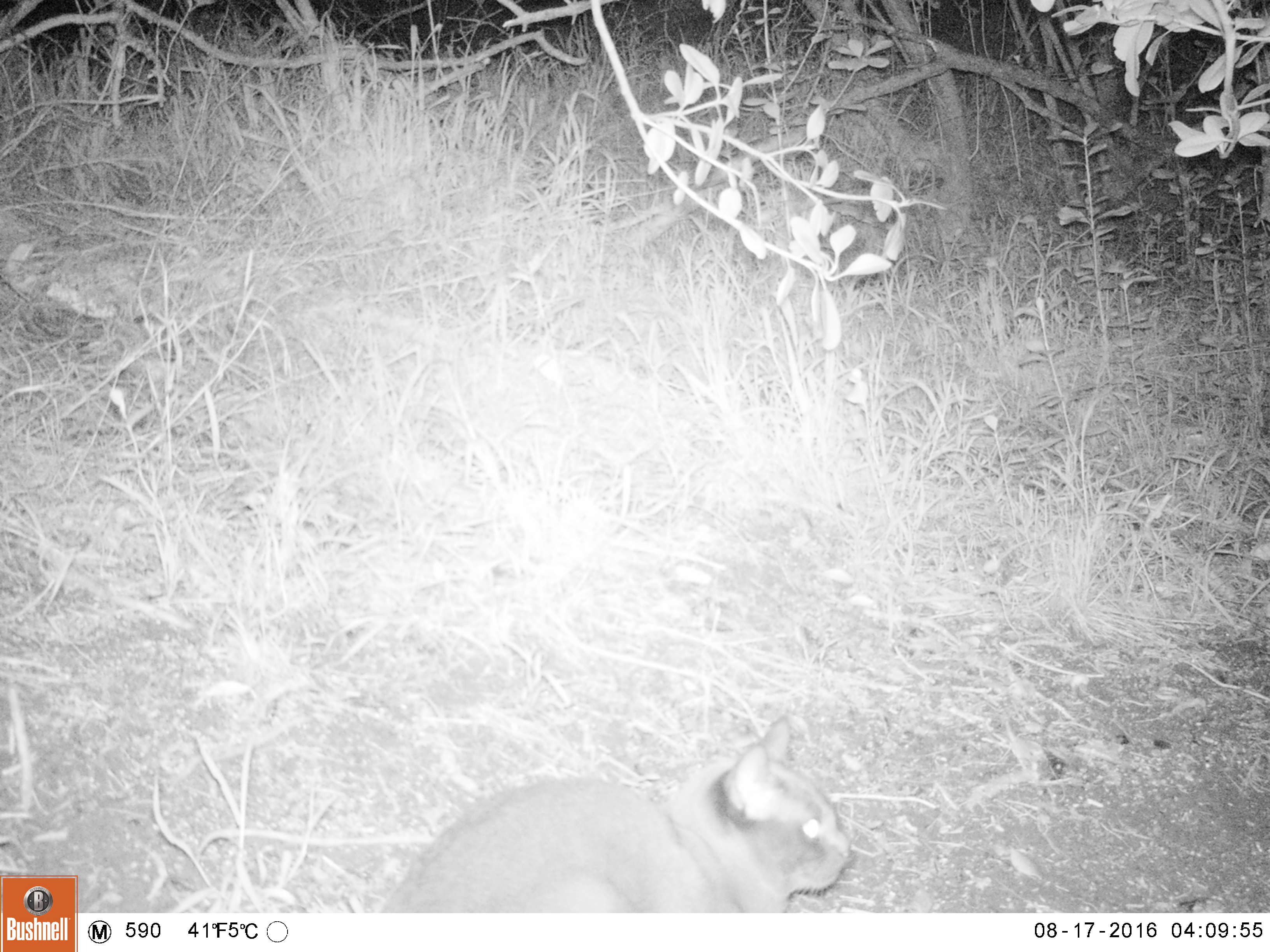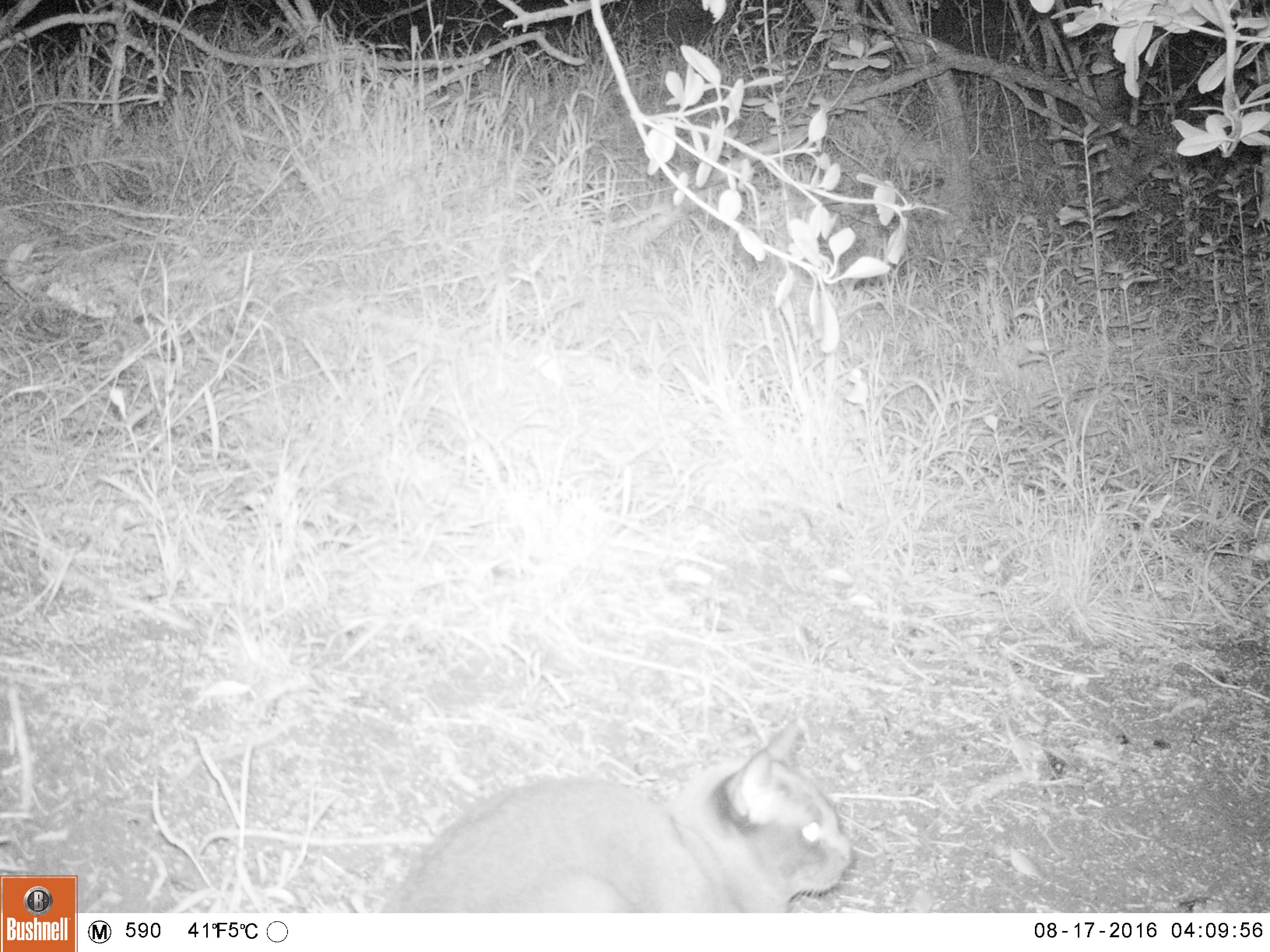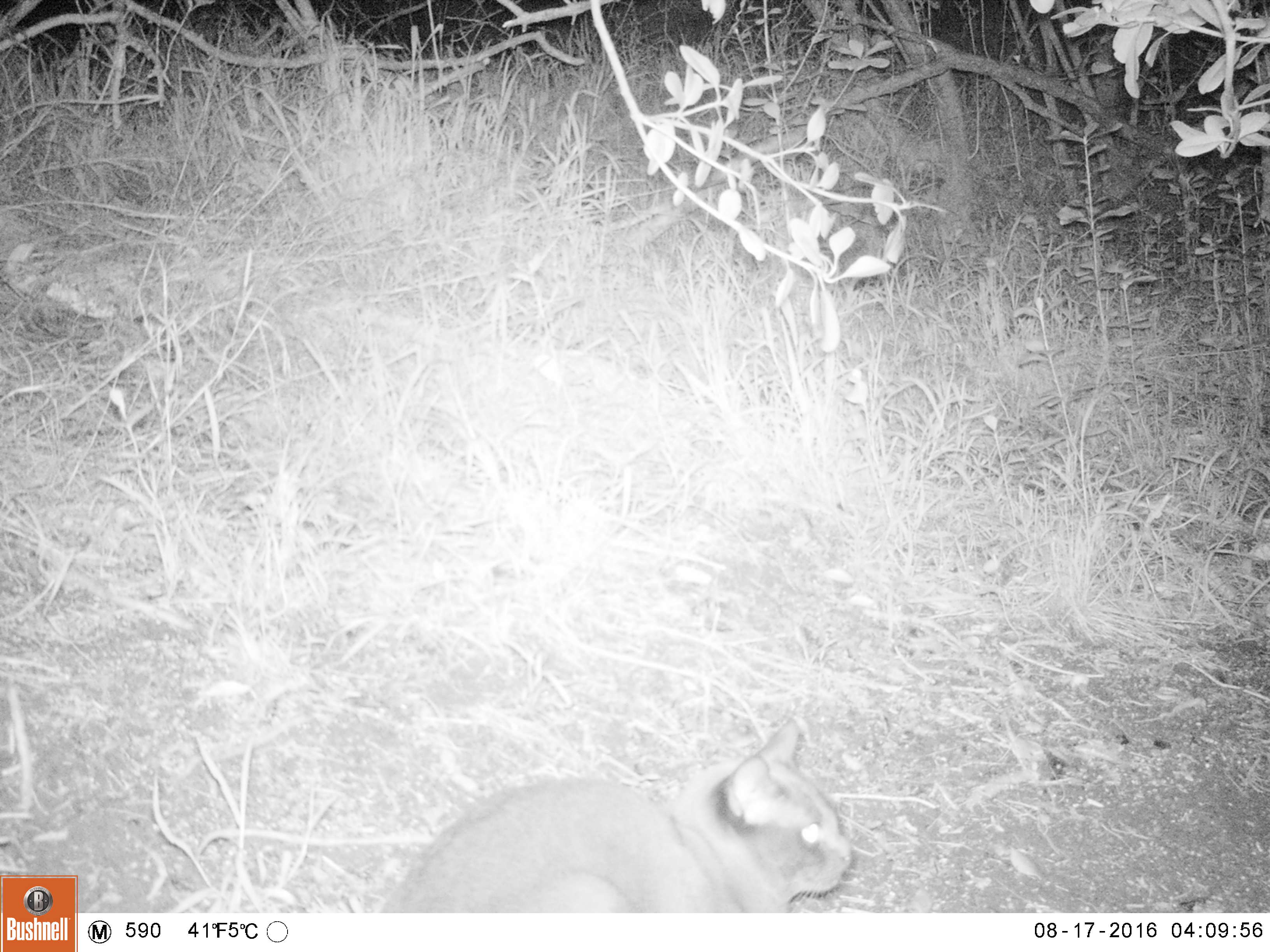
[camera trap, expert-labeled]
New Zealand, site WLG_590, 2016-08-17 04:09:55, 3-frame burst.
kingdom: Animalia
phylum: Chordata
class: Mammalia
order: Carnivora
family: Felidae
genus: Felis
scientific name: Felis catus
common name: domestic cat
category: cat